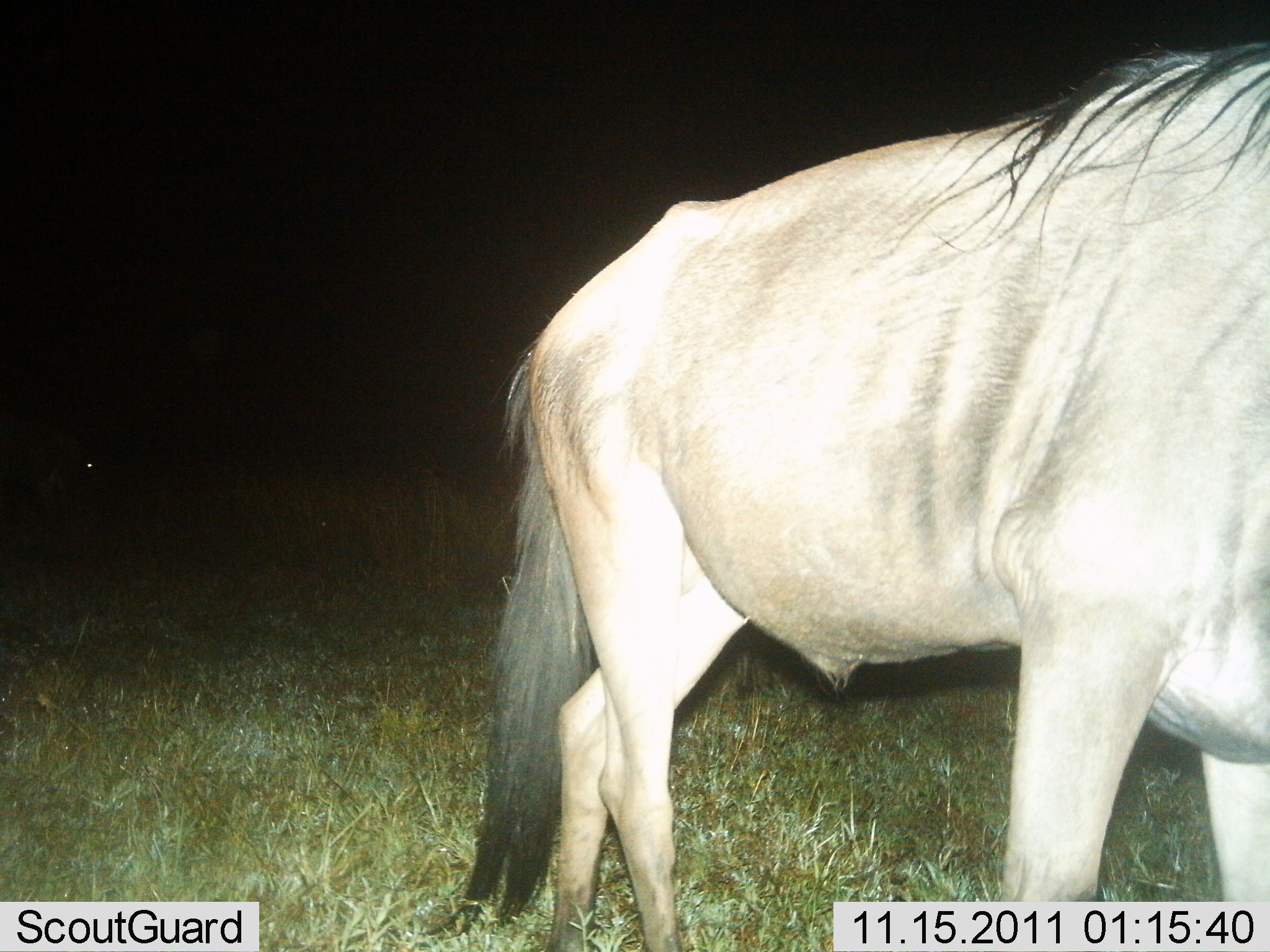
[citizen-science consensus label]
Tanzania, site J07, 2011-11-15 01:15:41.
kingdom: Animalia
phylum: Chordata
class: Mammalia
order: Artiodactyla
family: Bovidae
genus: Connochaetes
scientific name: Connochaetes taurinus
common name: blue wildebeest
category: wildebeest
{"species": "wildebeest (blue wildebeest) (Connochaetes taurinus)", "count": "1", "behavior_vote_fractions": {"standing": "69%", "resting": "0%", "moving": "31%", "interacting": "0%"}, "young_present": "0%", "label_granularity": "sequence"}